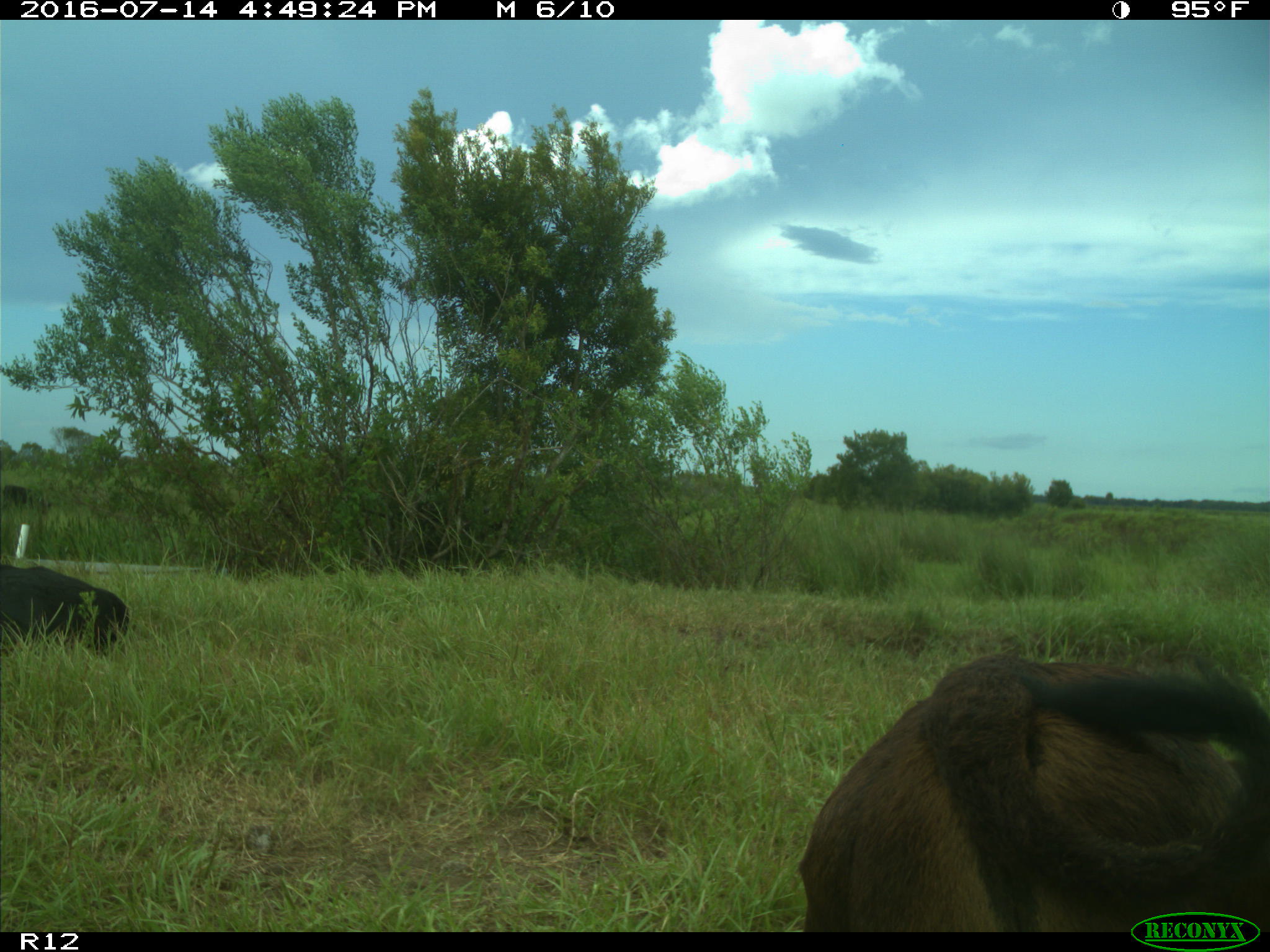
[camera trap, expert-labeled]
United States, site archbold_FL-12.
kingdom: Animalia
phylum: Chordata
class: Mammalia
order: Artiodactyla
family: Bovidae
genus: Bos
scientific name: Bos taurus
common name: domestic cow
Bos taurus (domestic cow).